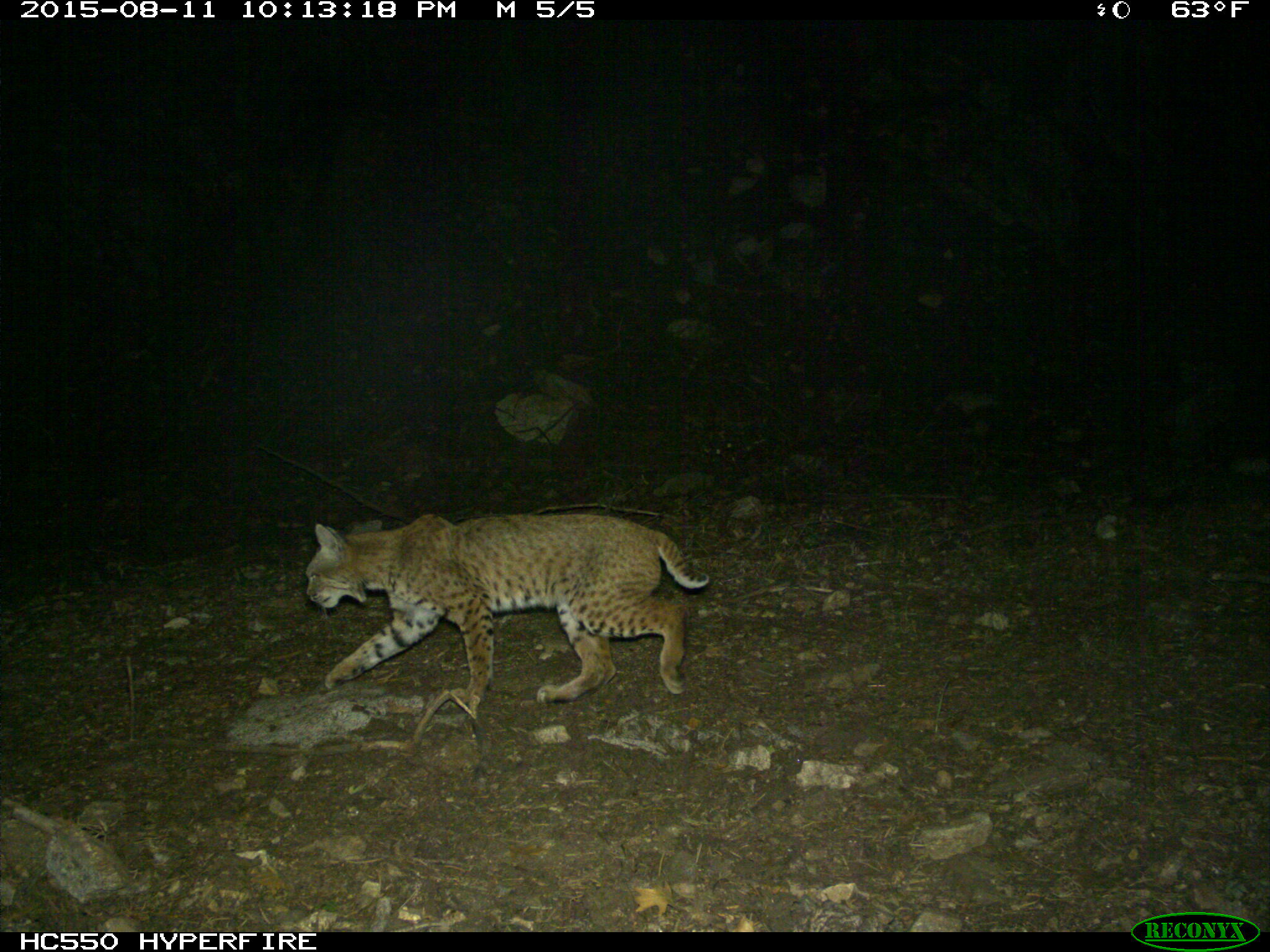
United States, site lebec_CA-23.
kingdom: Animalia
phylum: Chordata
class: Mammalia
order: Carnivora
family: Felidae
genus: Lynx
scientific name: Lynx rufus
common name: bobcat